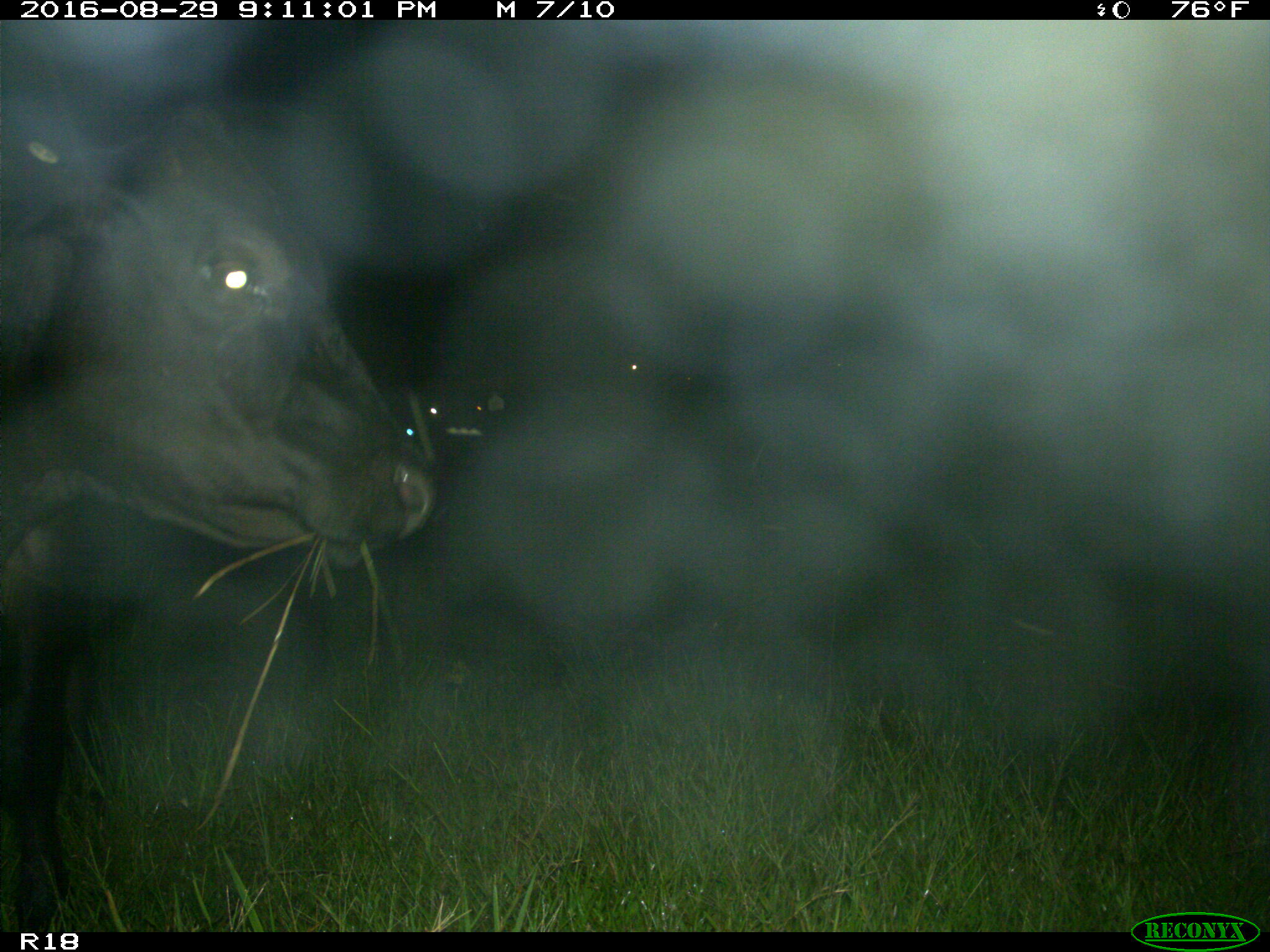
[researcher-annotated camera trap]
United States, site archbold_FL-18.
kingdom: Animalia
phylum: Chordata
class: Mammalia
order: Artiodactyla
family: Bovidae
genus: Bos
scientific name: Bos taurus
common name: domestic cow